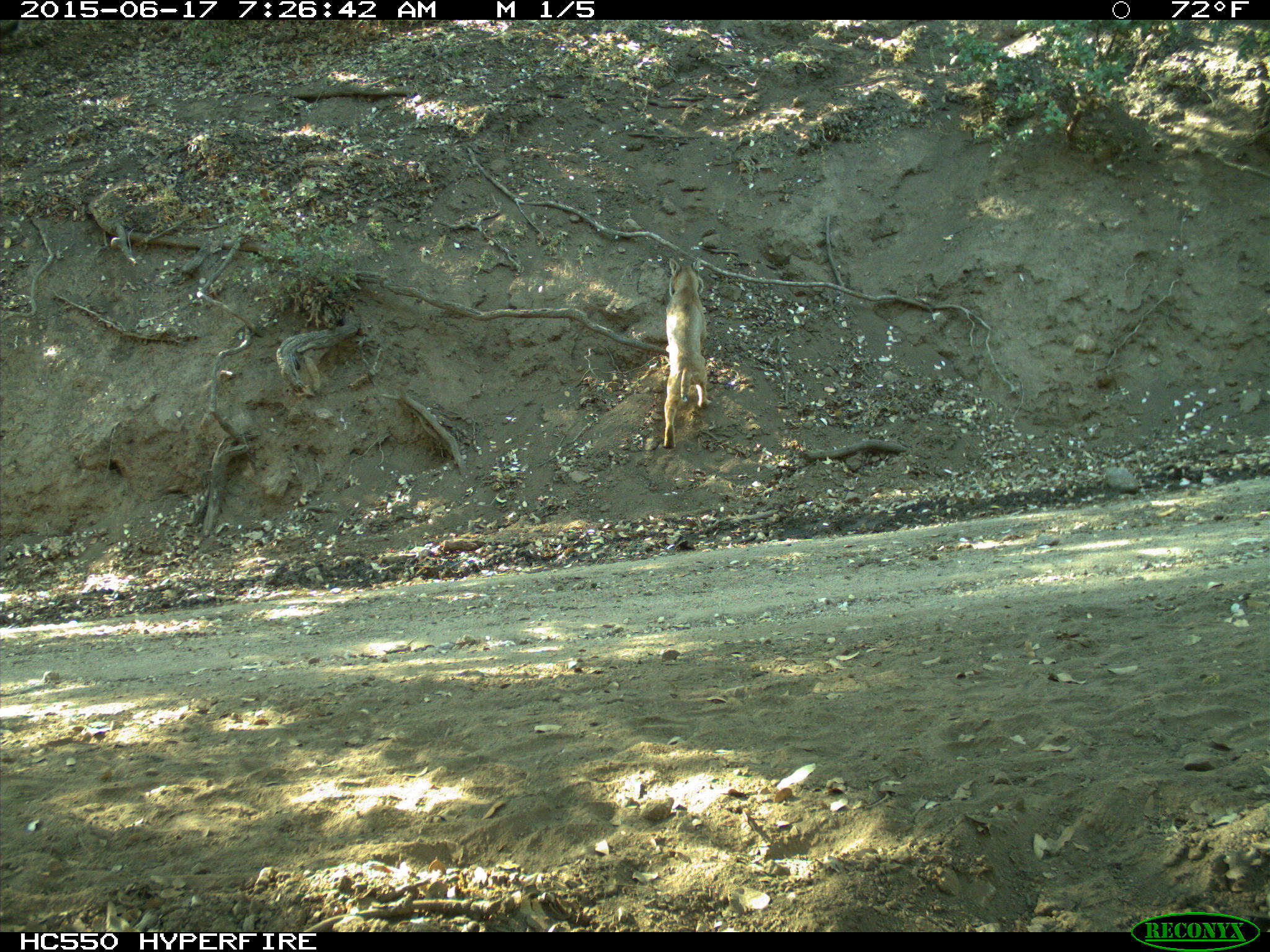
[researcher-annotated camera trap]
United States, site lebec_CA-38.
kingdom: Animalia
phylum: Chordata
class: Mammalia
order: Carnivora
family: Felidae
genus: Lynx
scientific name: Lynx rufus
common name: bobcat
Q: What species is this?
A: Lynx rufus (bobcat).